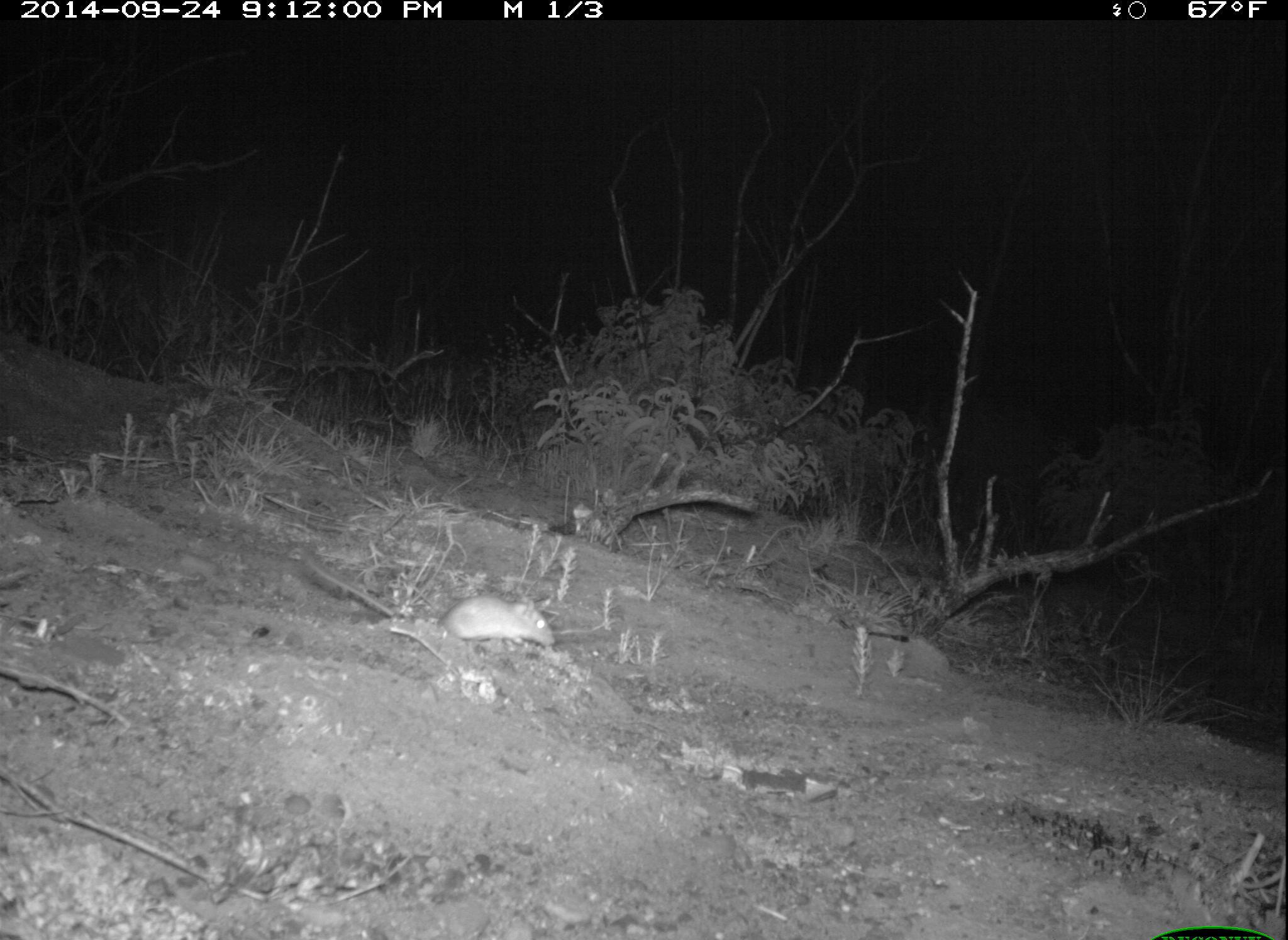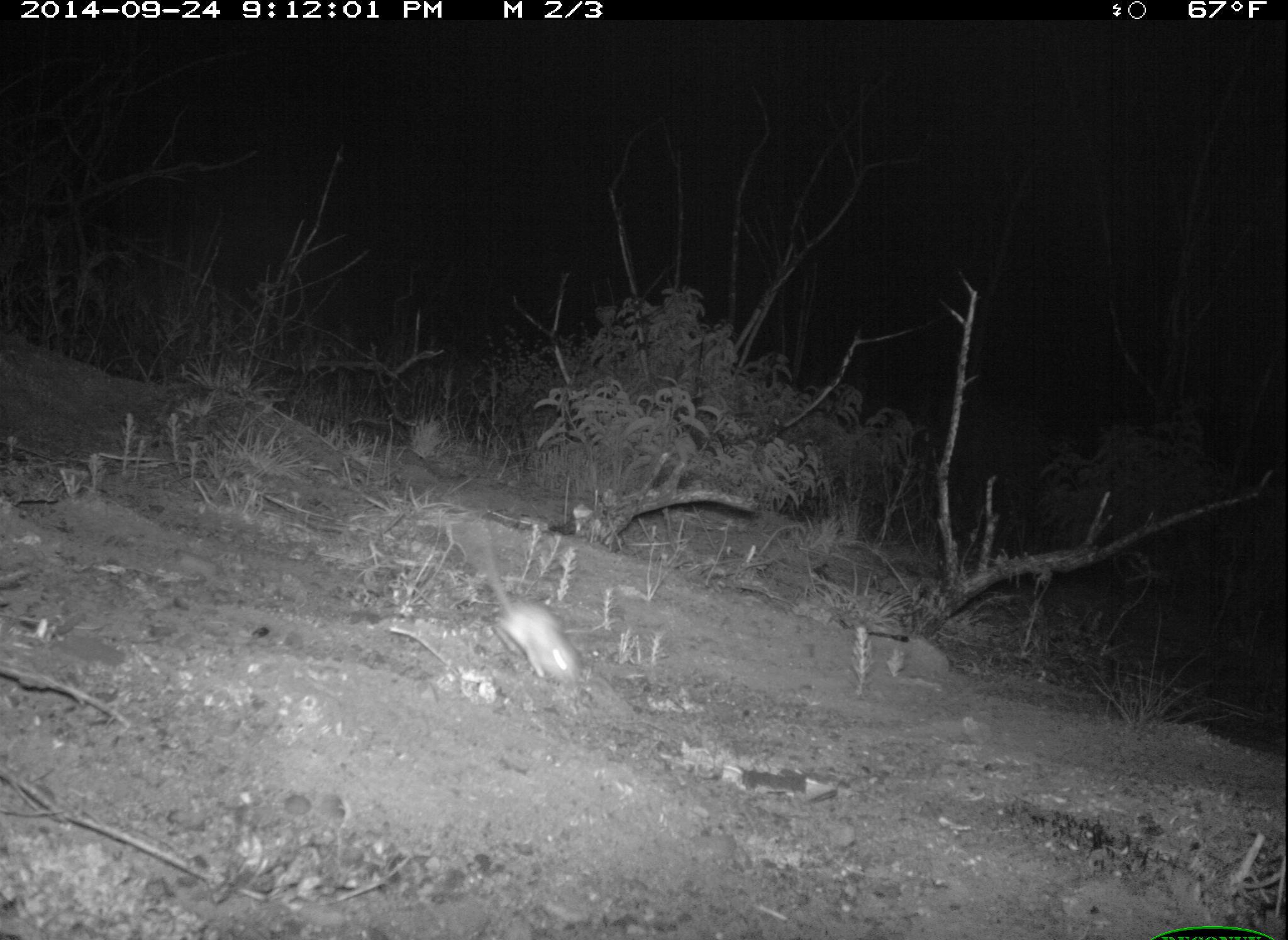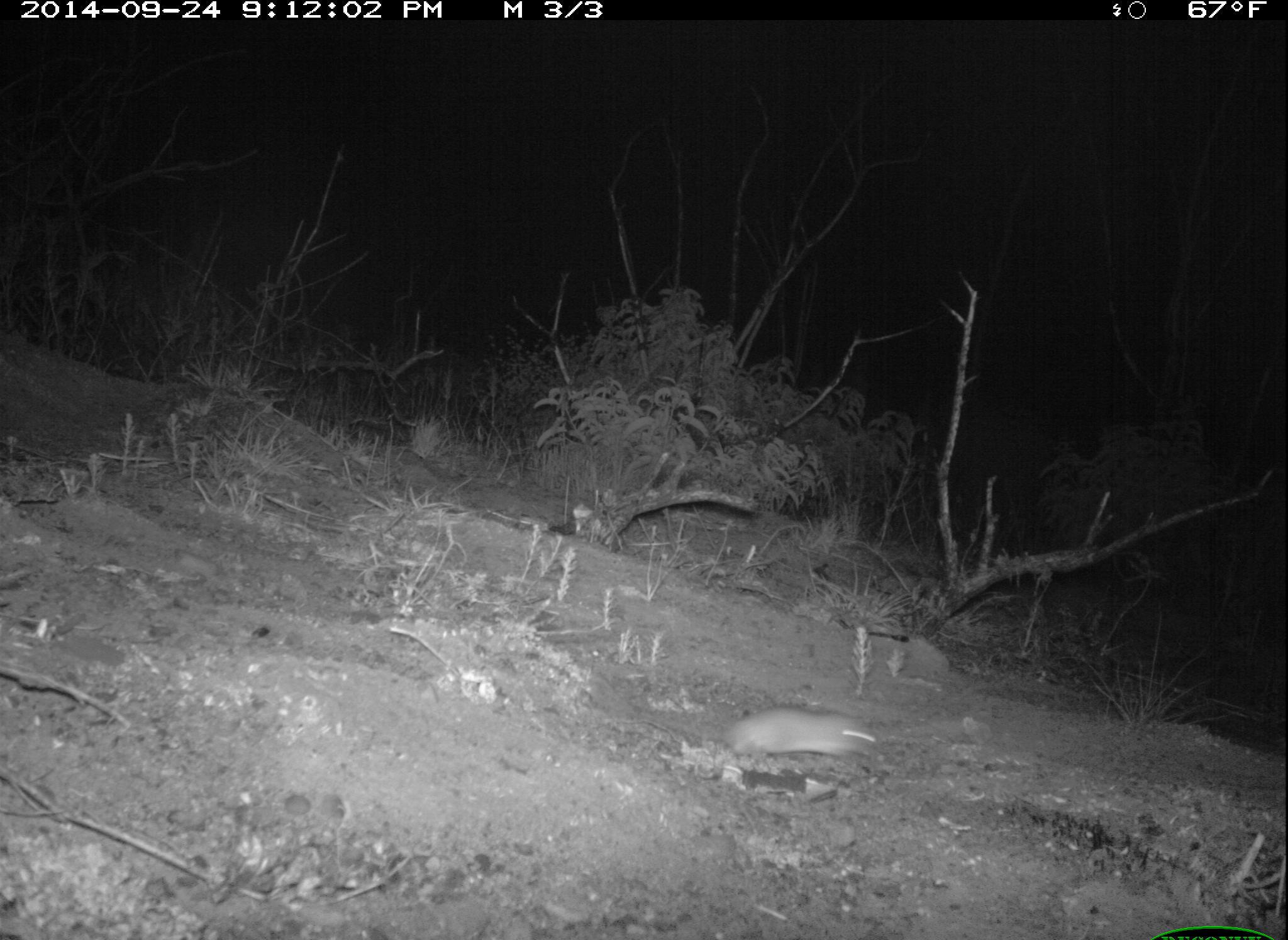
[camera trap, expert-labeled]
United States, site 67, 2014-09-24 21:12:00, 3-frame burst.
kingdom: Animalia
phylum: Chordata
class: Mammalia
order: Rodentia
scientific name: Rodentia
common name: rodent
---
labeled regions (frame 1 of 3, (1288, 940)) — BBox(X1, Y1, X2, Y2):
rodent: BBox(298, 547, 560, 651)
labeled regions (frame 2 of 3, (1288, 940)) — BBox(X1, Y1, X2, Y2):
rodent: BBox(474, 515, 586, 689)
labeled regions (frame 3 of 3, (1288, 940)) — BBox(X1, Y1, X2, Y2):
rodent: BBox(617, 708, 884, 763)